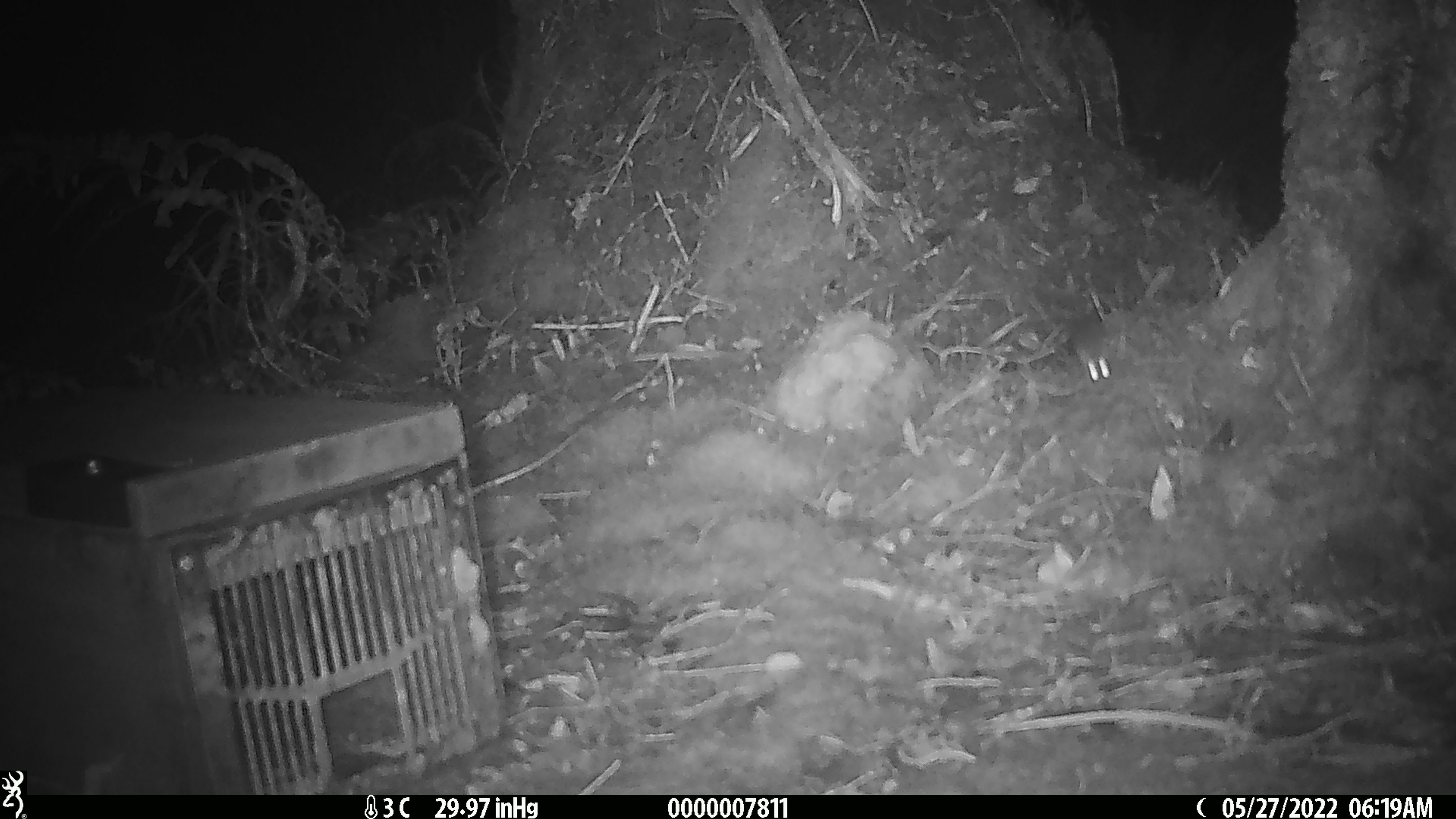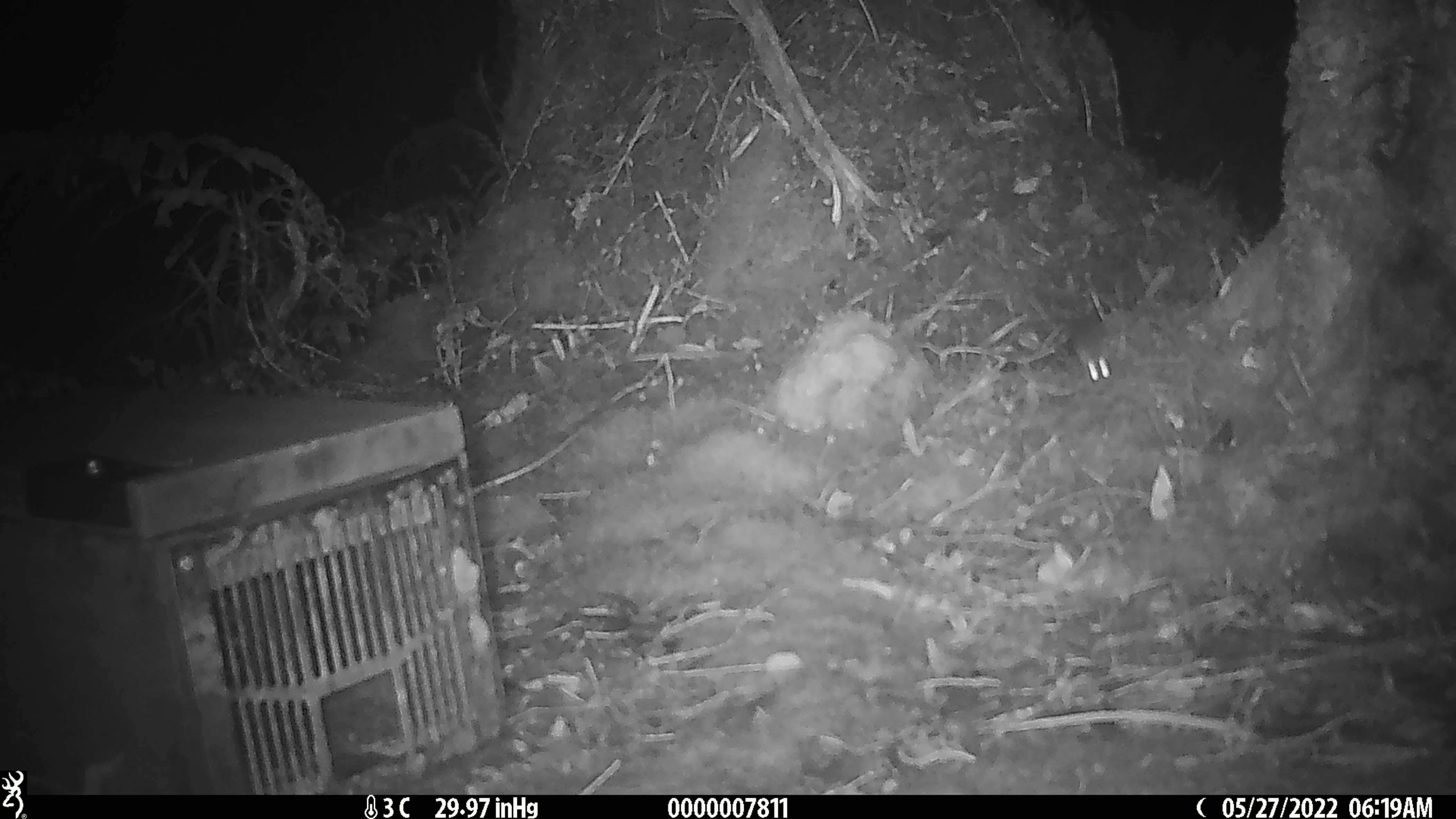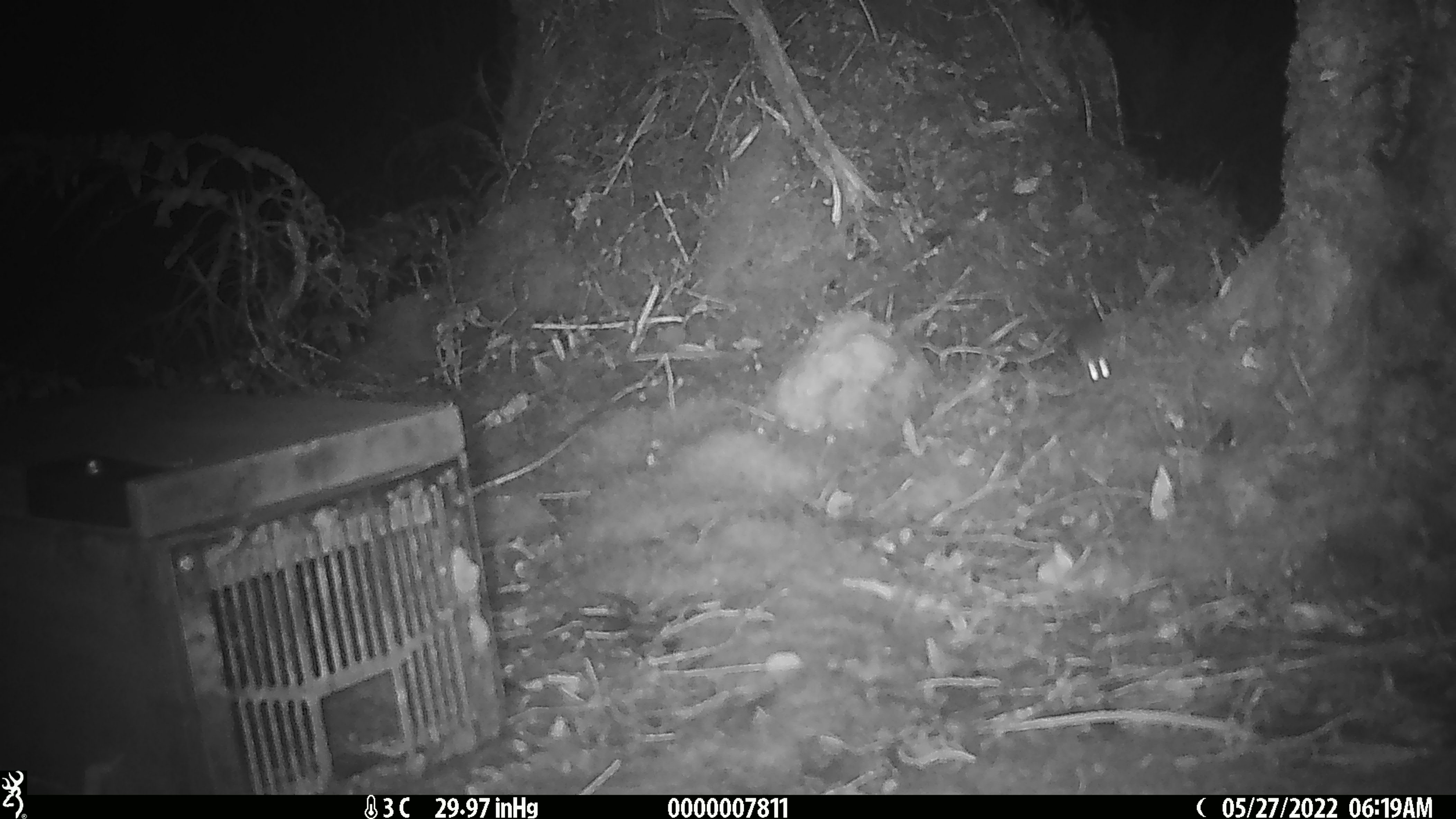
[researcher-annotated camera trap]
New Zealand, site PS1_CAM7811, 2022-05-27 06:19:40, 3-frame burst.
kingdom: Animalia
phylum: Chordata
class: Mammalia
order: Rodentia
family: Muridae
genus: Mus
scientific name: Mus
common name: mouse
Mouse (Mus).